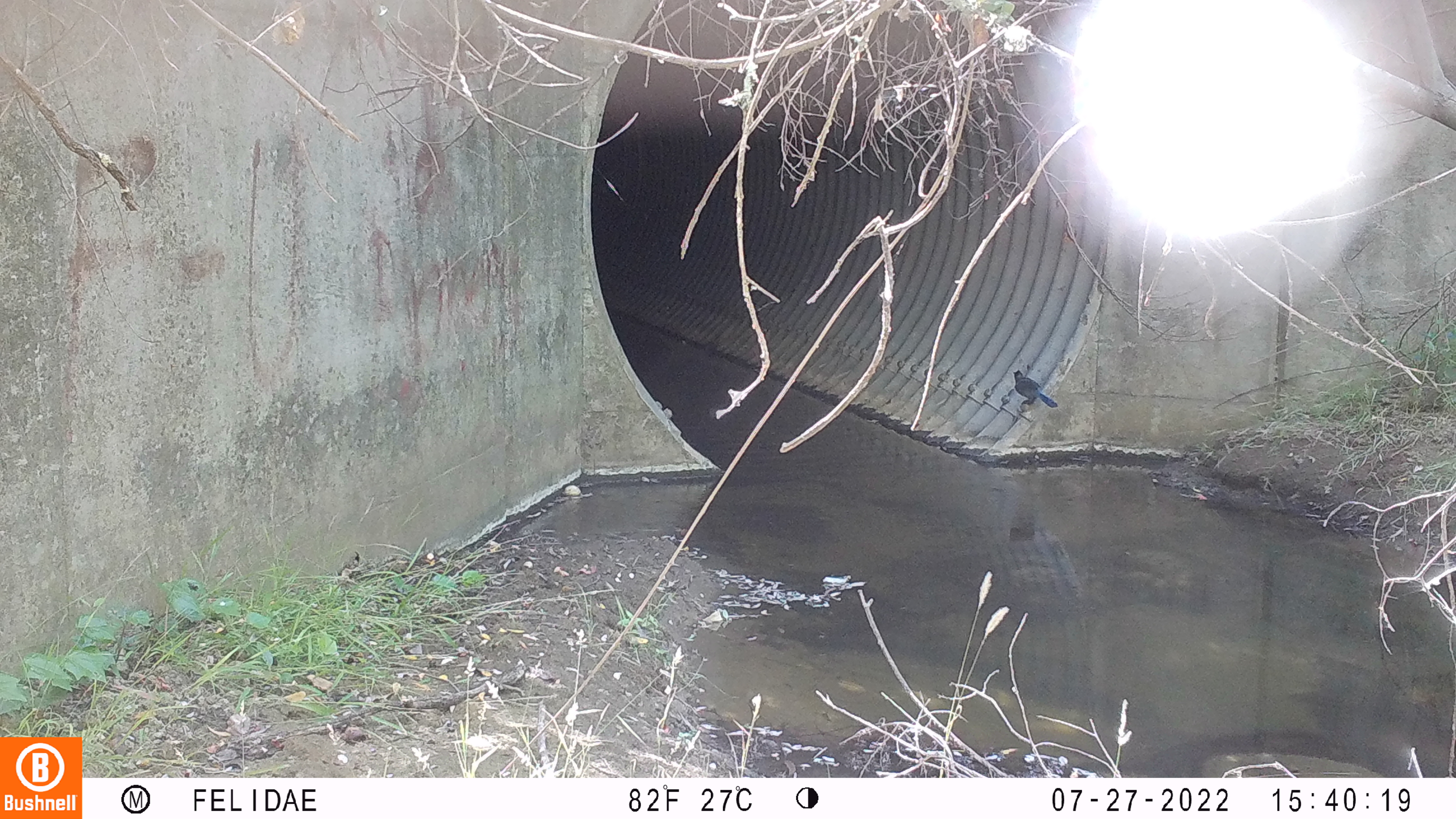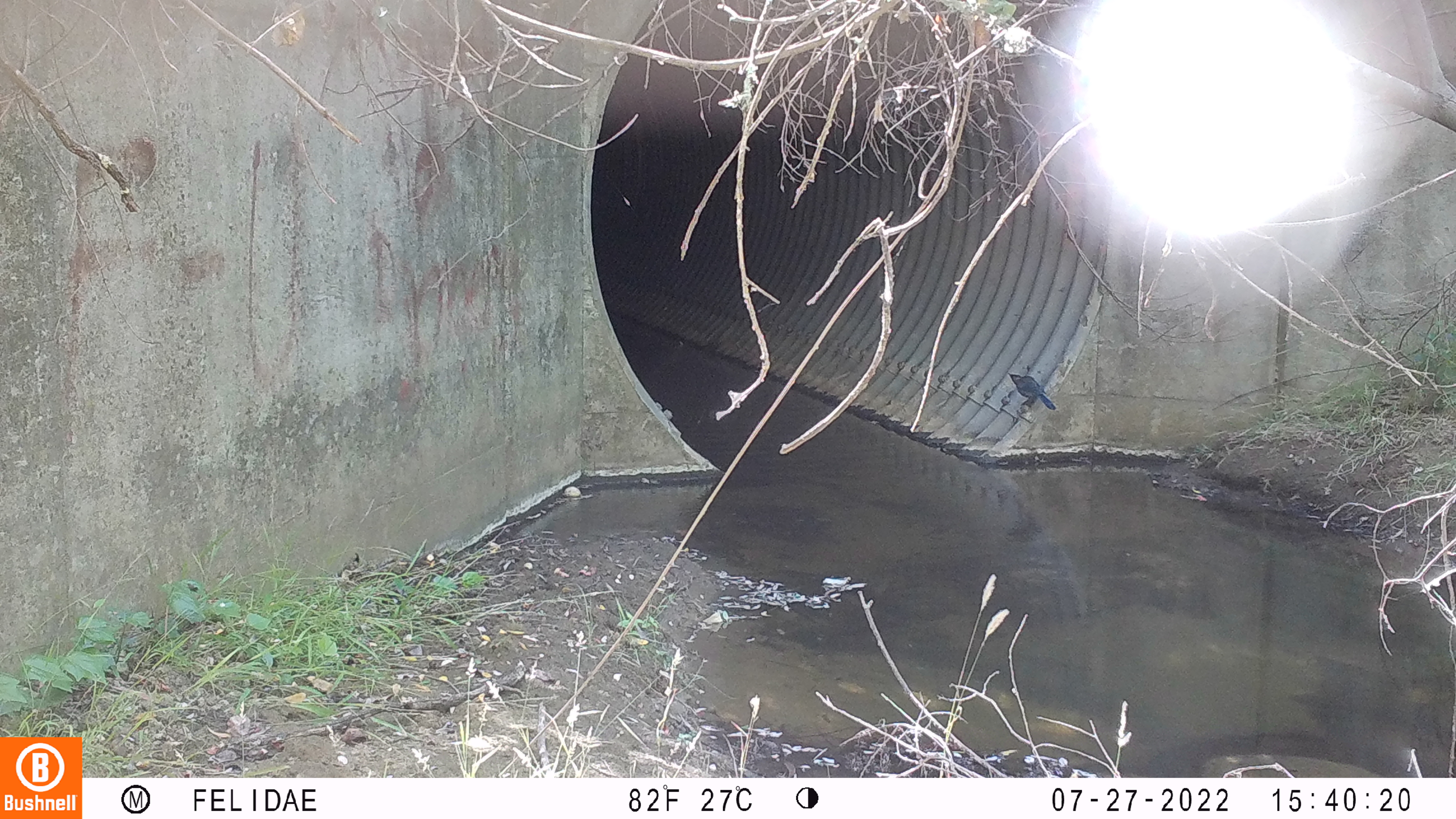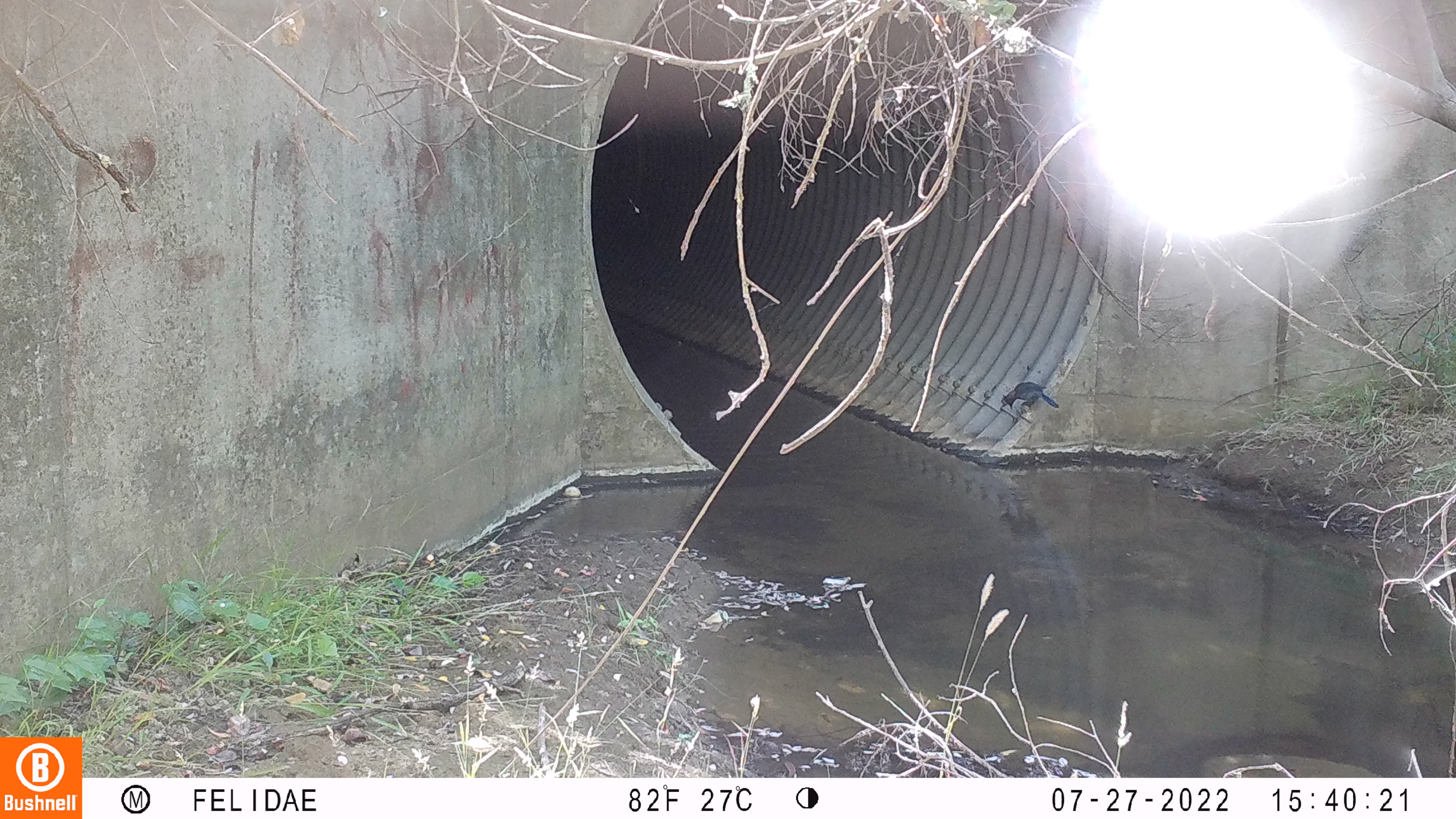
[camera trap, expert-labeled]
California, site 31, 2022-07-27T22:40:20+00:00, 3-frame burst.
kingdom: Animalia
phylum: Chordata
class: Aves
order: Passeriformes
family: Corvidae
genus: Cyanocitta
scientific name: Cyanocitta stelleri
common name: steller's jay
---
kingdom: Animalia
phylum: Chordata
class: Aves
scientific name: Aves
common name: bird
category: unknown bird